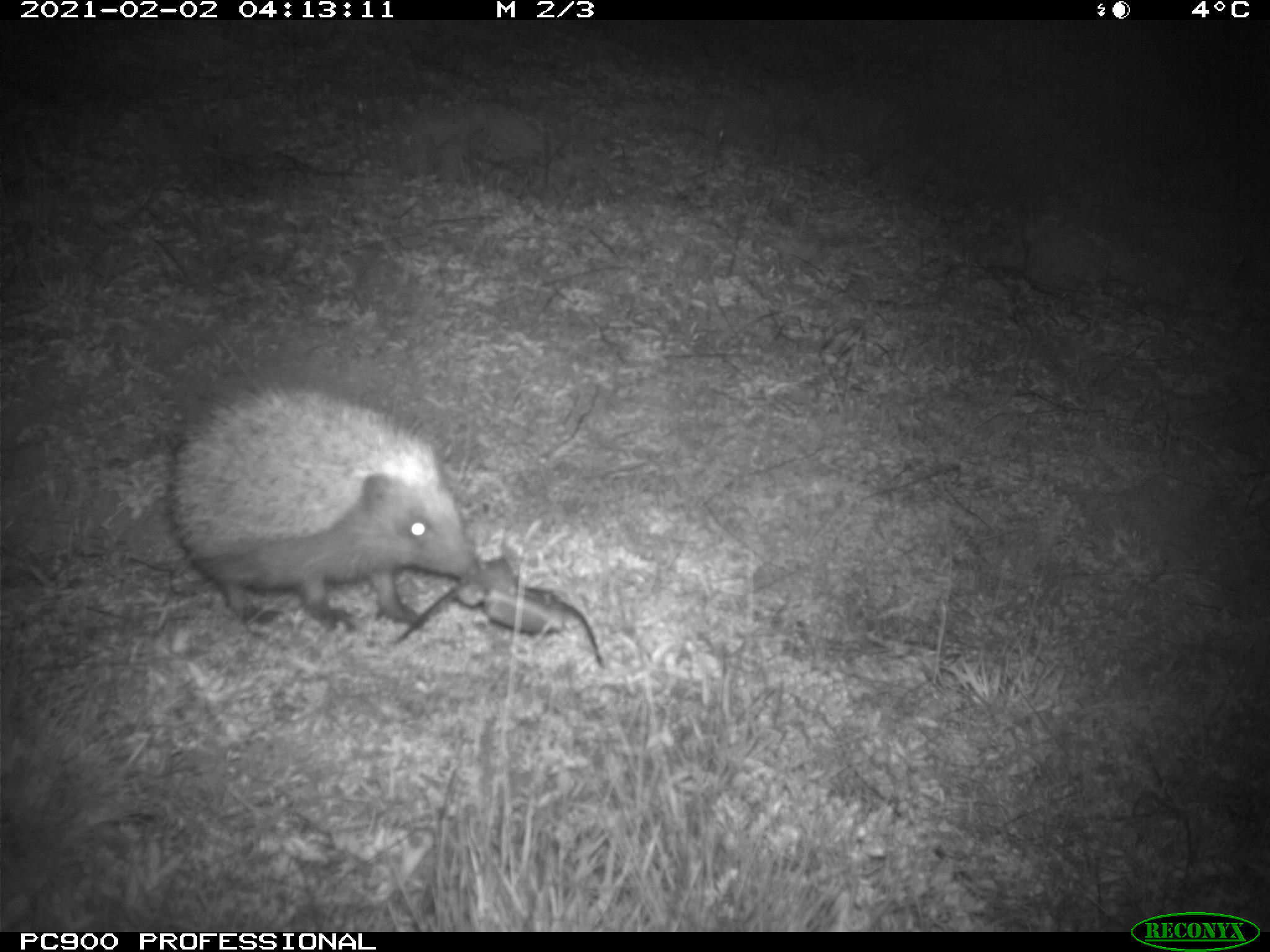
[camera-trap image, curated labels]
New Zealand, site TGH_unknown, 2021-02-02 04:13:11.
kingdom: Animalia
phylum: Chordata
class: Mammalia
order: Eulipotyphla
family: Erinaceidae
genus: Erinaceus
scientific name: Erinaceus europaeus europaeus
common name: european hedgehog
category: hedgehog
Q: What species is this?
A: Hedgehog (european hedgehog) (Erinaceus europaeus europaeus).